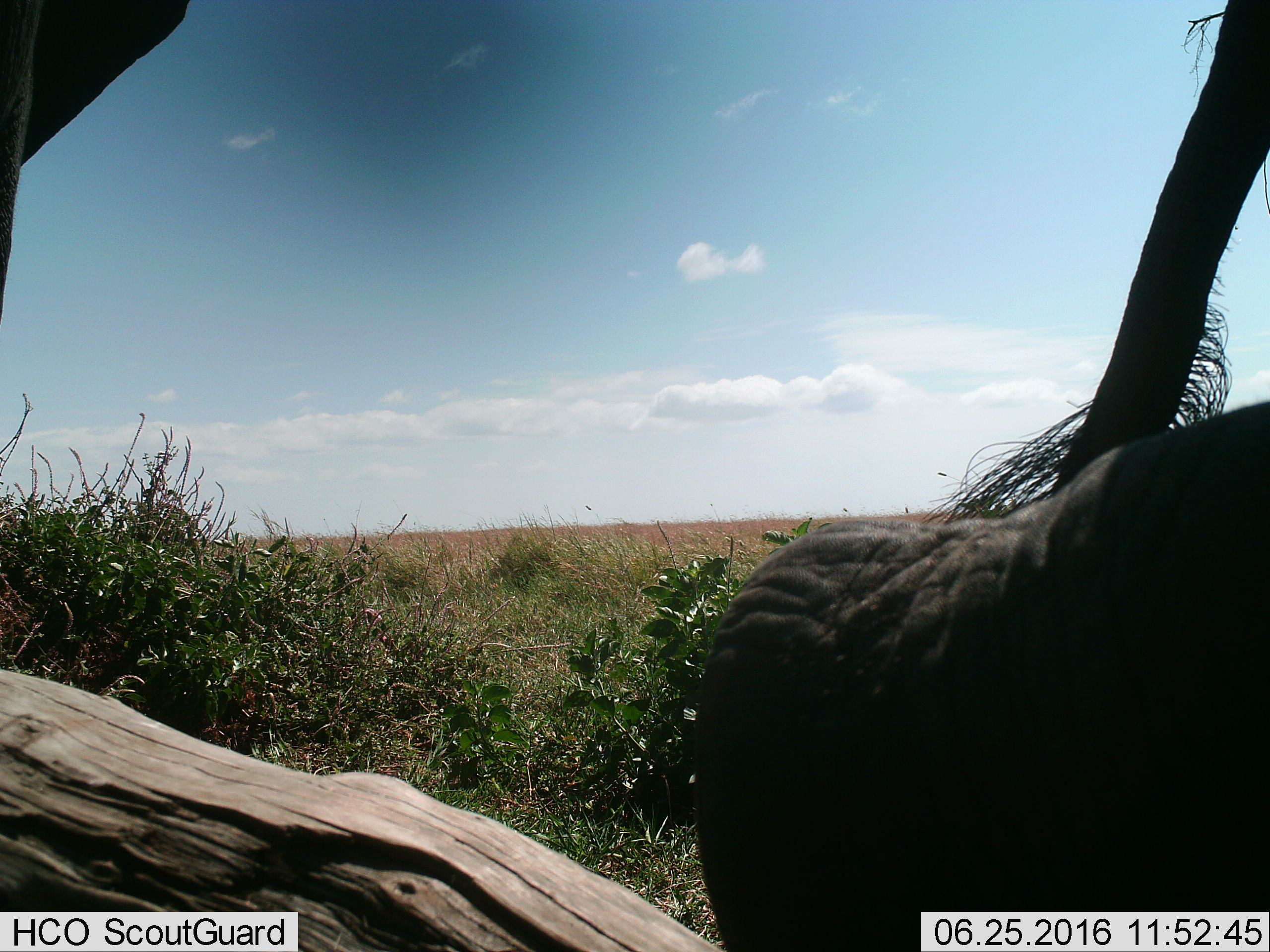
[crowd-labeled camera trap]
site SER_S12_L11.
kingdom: Animalia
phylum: Chordata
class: Mammalia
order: Proboscidea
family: Elephantidae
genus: Loxodonta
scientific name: Loxodonta africana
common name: african bush elephant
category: elephant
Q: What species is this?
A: Elephant (african bush elephant) (Loxodonta africana).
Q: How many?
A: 1.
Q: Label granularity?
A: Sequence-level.